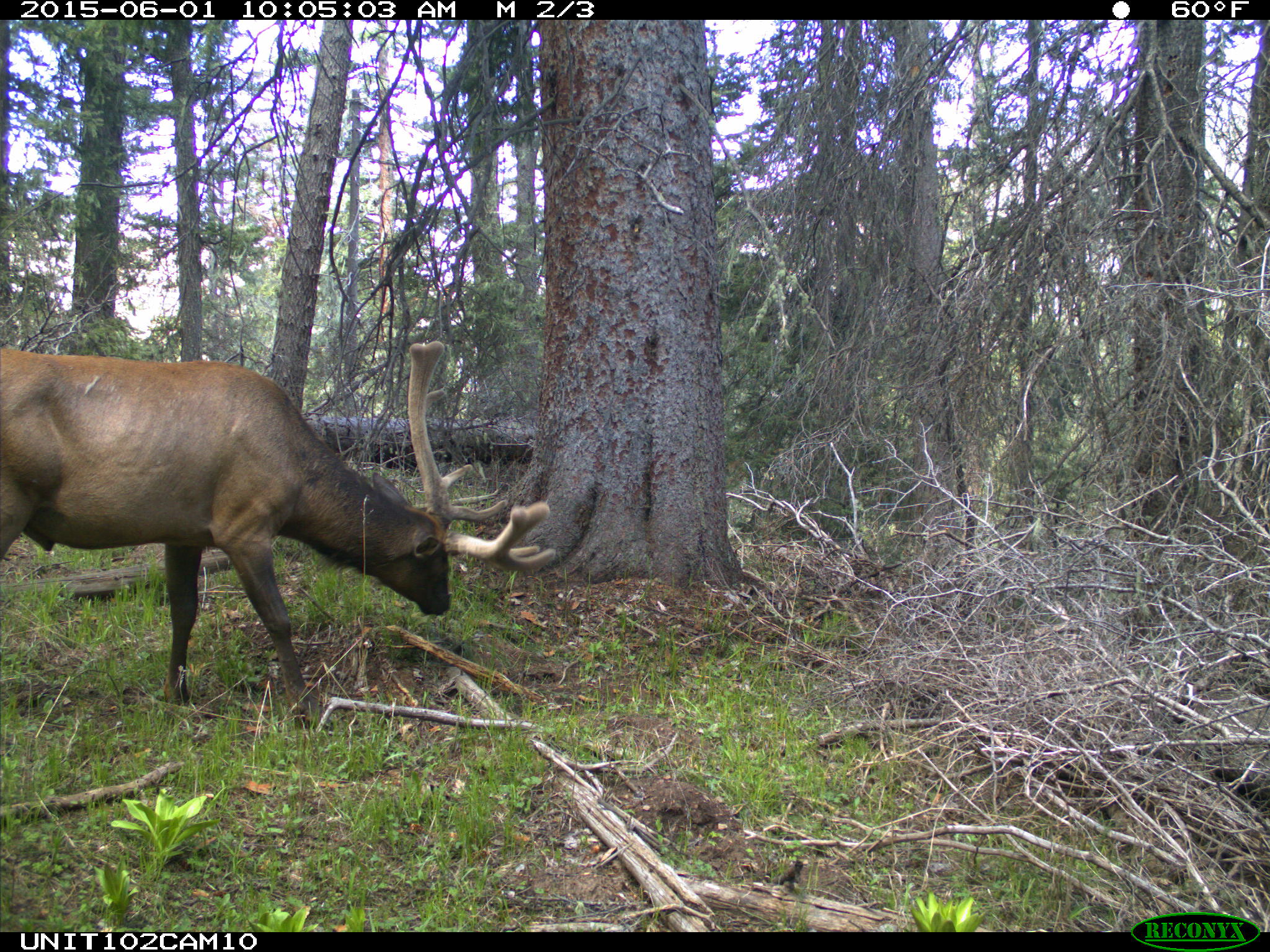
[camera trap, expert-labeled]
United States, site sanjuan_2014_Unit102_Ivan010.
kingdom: Animalia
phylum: Chordata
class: Mammalia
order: Artiodactyla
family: Cervidae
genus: Cervus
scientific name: Cervus elaphus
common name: red deer